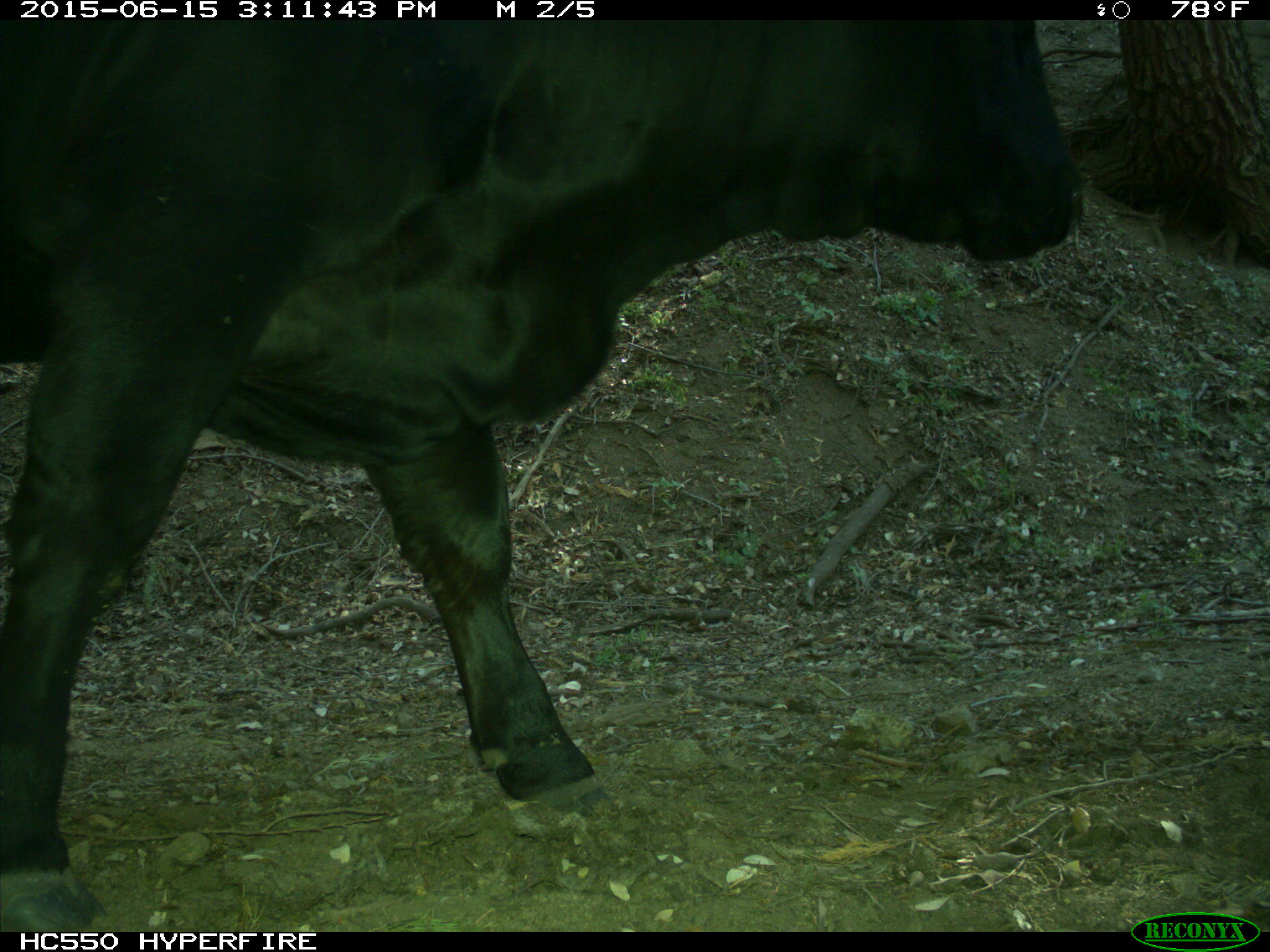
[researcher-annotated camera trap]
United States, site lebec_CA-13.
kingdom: Animalia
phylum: Chordata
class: Mammalia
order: Artiodactyla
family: Bovidae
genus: Bos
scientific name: Bos taurus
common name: domestic cow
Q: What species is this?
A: Bos taurus (domestic cow).